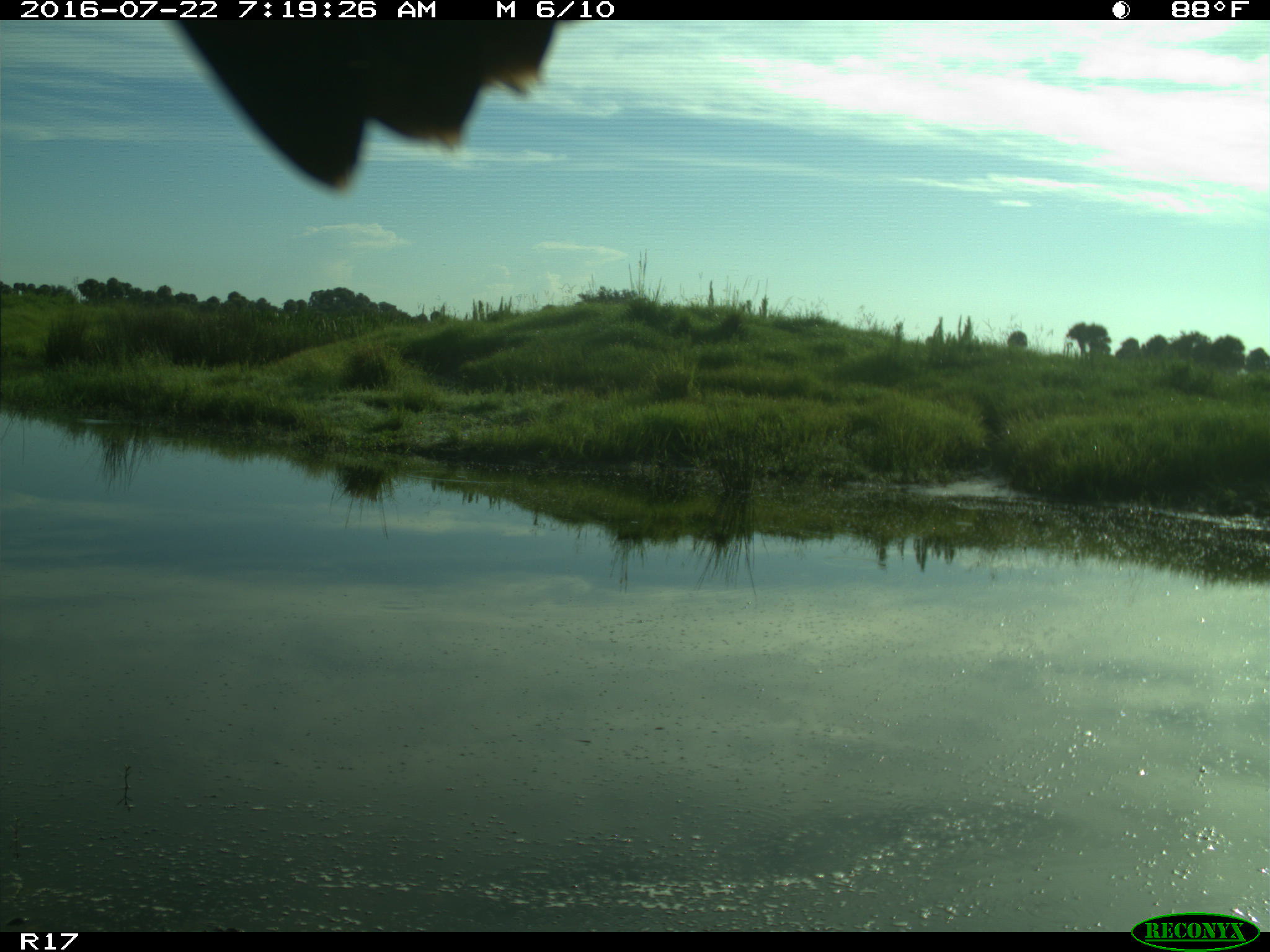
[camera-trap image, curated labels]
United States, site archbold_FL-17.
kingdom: Animalia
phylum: Chordata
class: Aves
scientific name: Aves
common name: birds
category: unidentified bird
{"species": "unidentified bird (birds) (Aves)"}